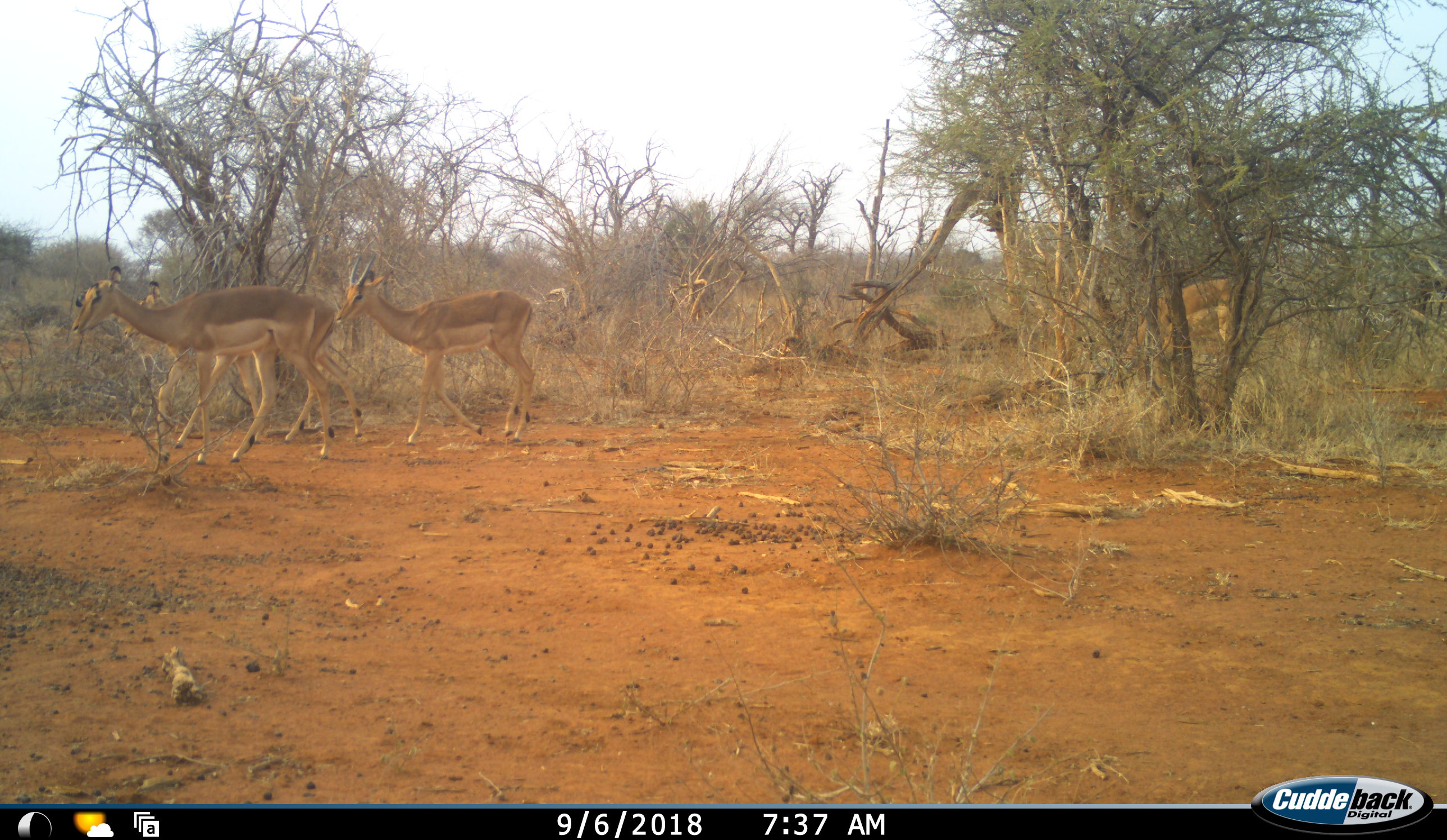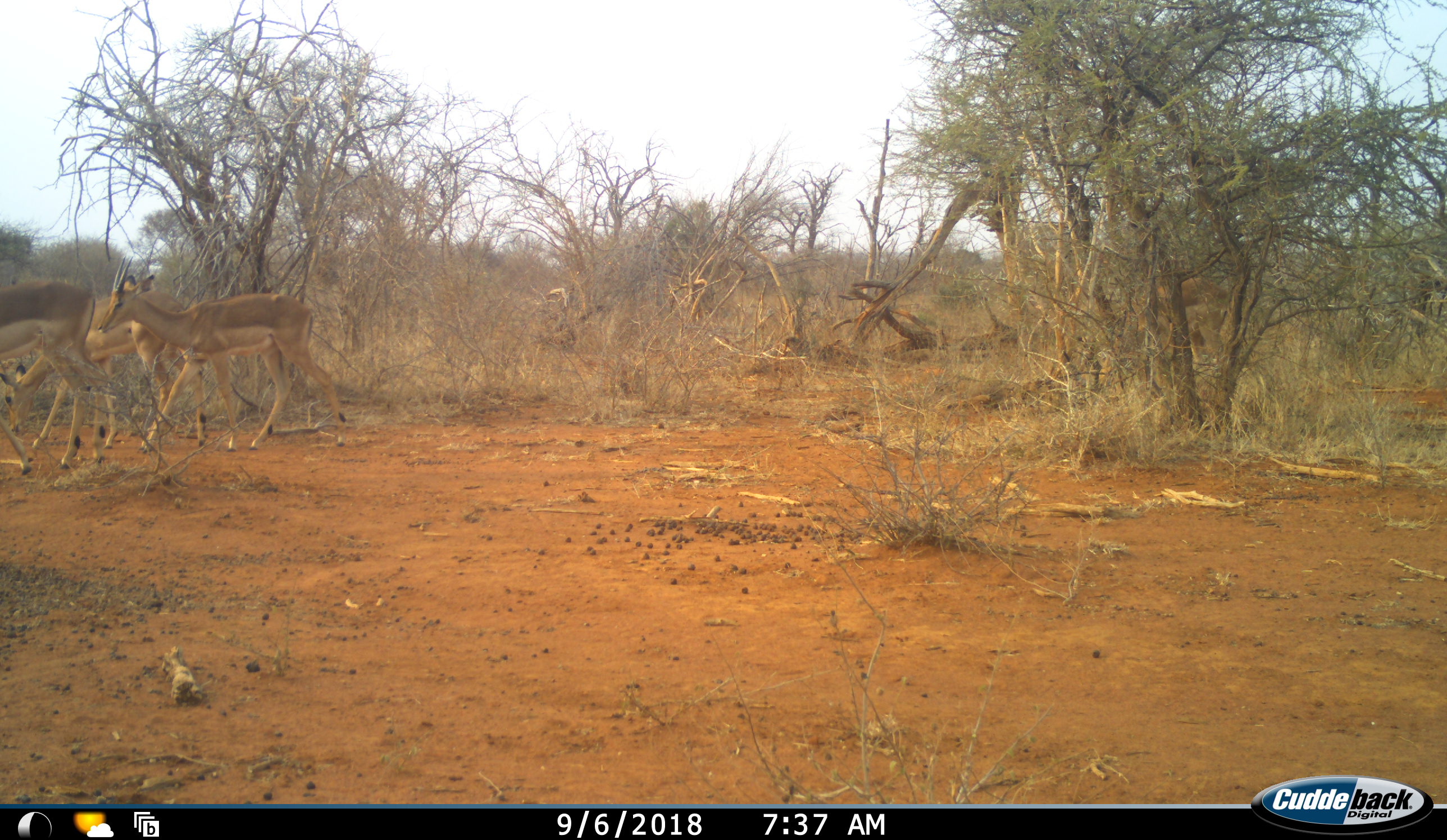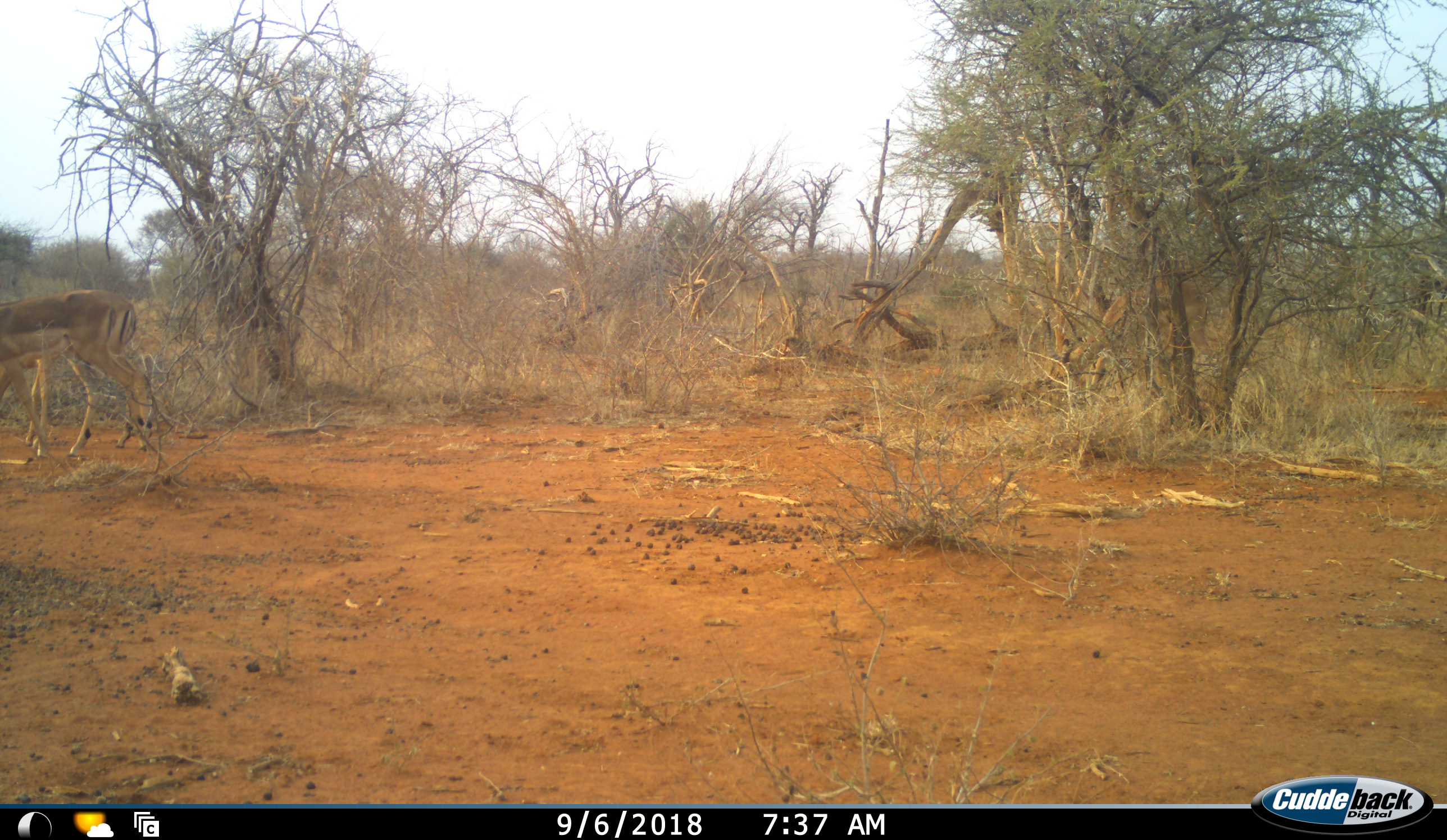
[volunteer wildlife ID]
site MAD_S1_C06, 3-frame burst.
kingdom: Animalia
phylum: Chordata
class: Mammalia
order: Artiodactyla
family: Bovidae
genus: Aepyceros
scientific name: Aepyceros melampus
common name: impala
Impala (Aepyceros melampus), count 4. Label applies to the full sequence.